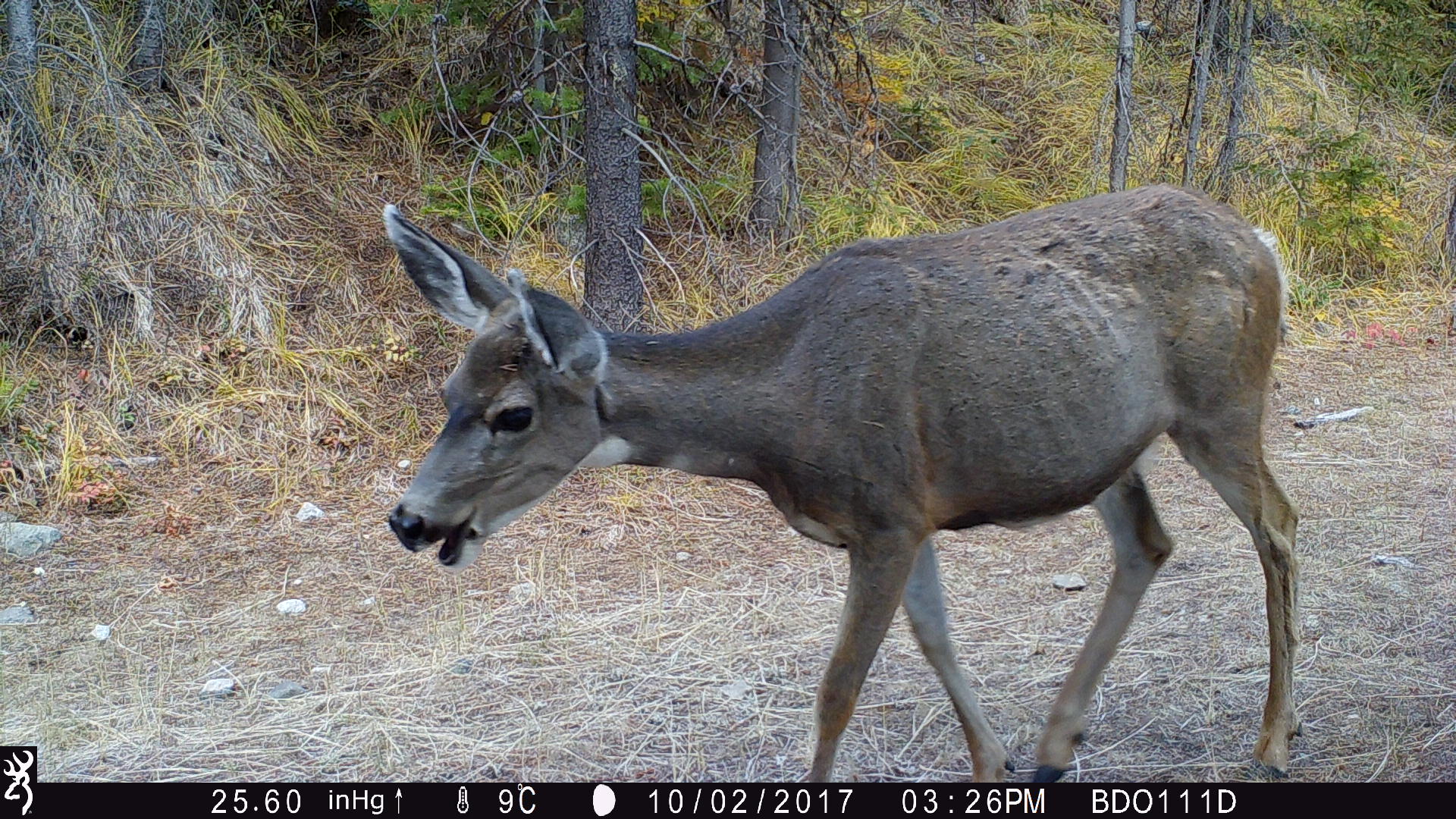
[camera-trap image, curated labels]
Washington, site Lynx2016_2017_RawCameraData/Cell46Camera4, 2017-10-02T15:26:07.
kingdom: Animalia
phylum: Chordata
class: Mammalia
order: Artiodactyla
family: Cervidae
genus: Odocoileus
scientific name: Odocoileus hemionus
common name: mule deer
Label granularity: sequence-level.